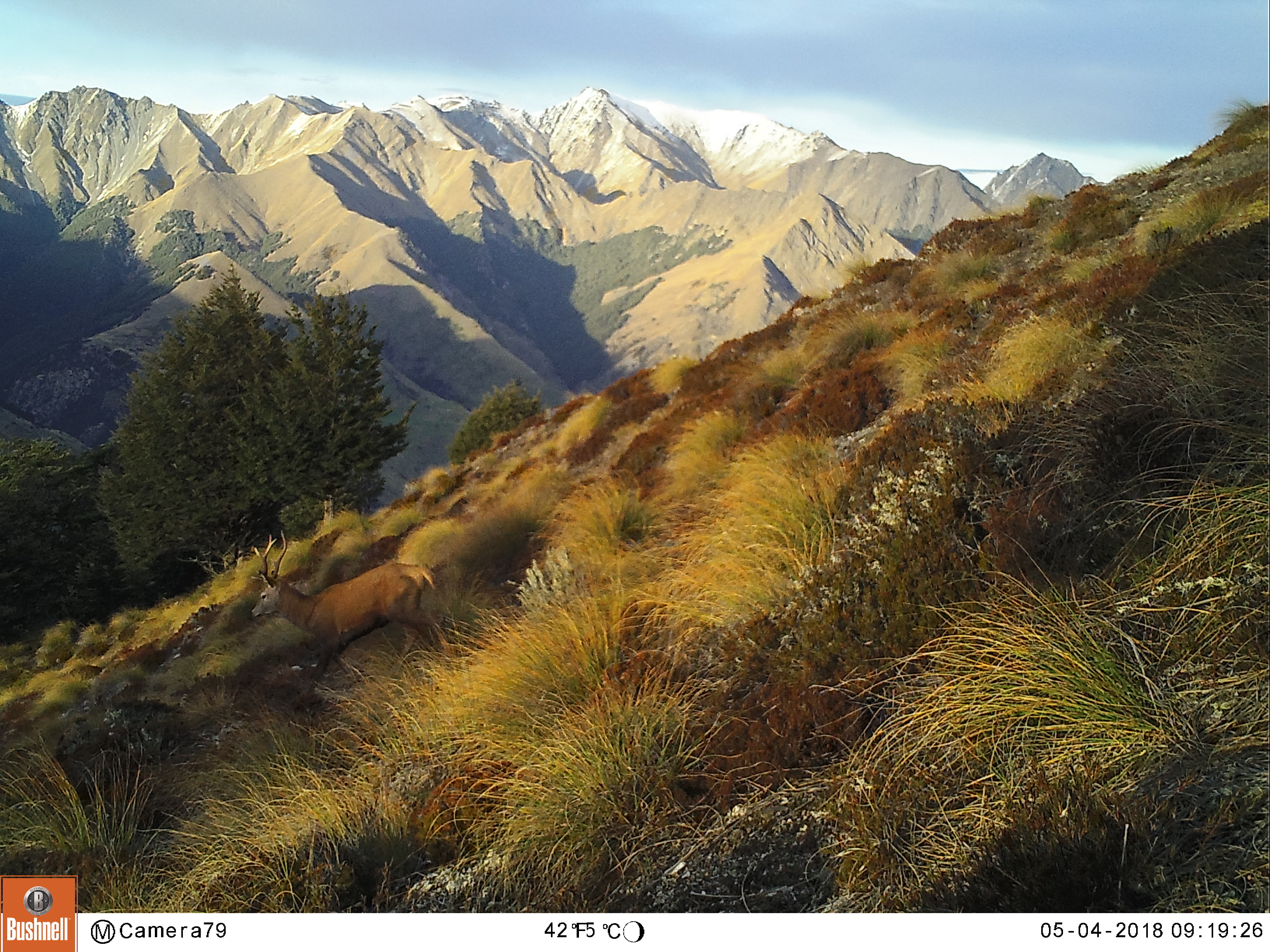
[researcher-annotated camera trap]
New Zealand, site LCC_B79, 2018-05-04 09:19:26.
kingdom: Animalia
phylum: Chordata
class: Mammalia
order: Artiodactyla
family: Cervidae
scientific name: Cervidae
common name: deer